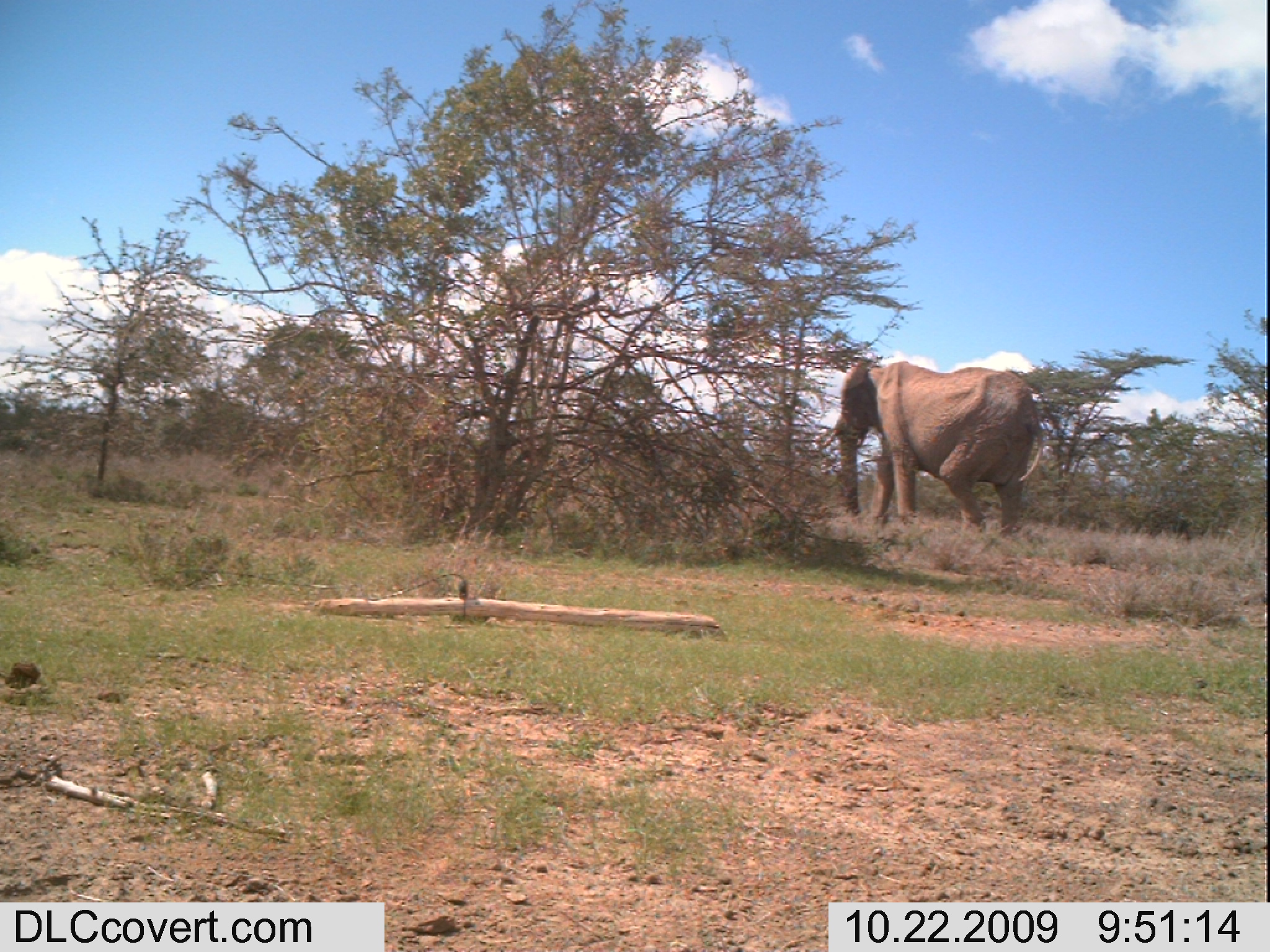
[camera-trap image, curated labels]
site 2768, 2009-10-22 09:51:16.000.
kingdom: Animalia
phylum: Chordata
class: Mammalia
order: Proboscidea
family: Elephantidae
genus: Loxodonta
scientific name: Loxodonta africana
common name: african bush elephant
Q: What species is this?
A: Loxodonta africana (african bush elephant).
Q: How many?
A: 1.